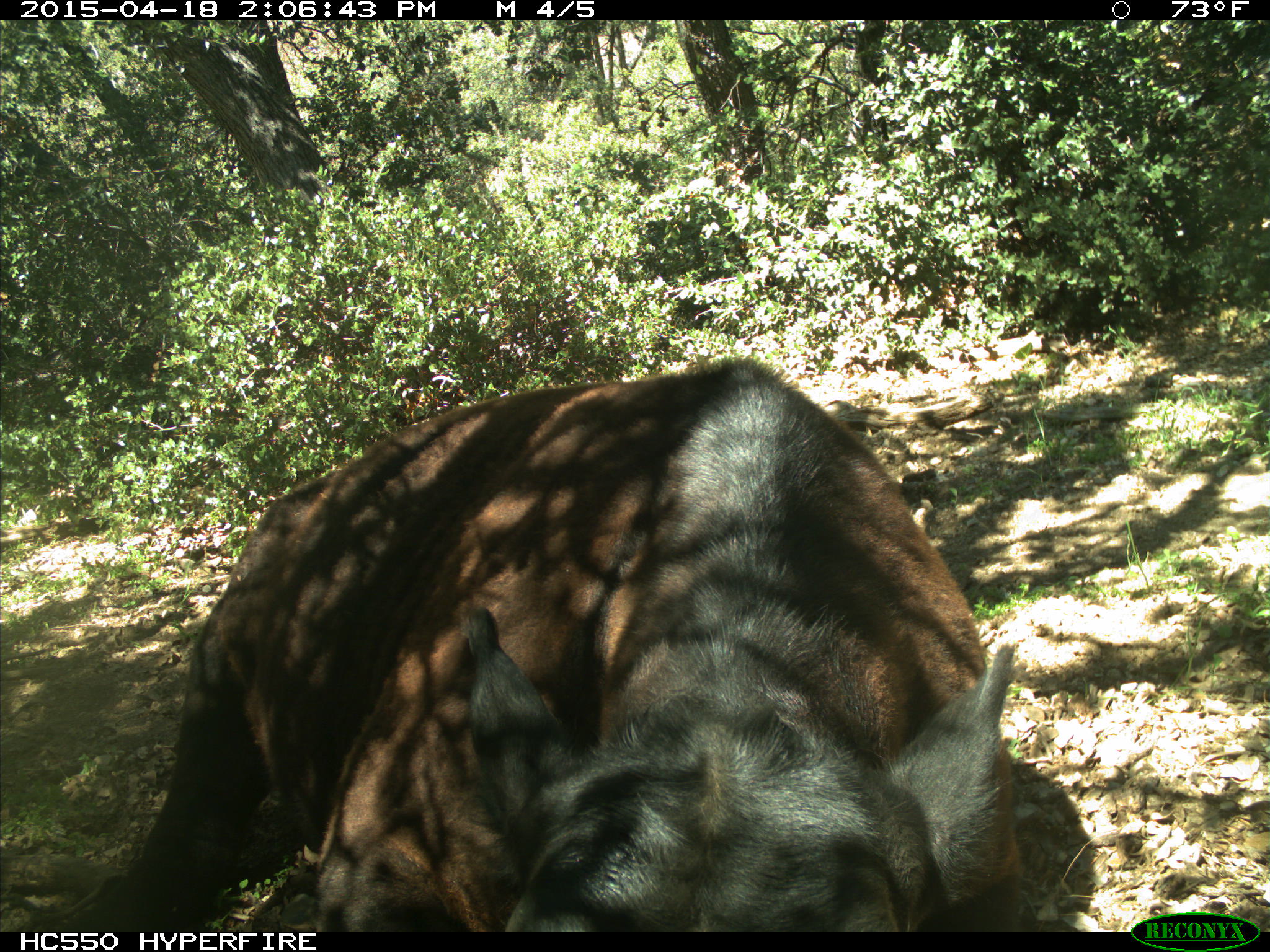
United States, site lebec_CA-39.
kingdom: Animalia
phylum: Chordata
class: Mammalia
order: Artiodactyla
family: Bovidae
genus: Bos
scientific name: Bos taurus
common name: domestic cow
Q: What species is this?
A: Bos taurus (domestic cow).